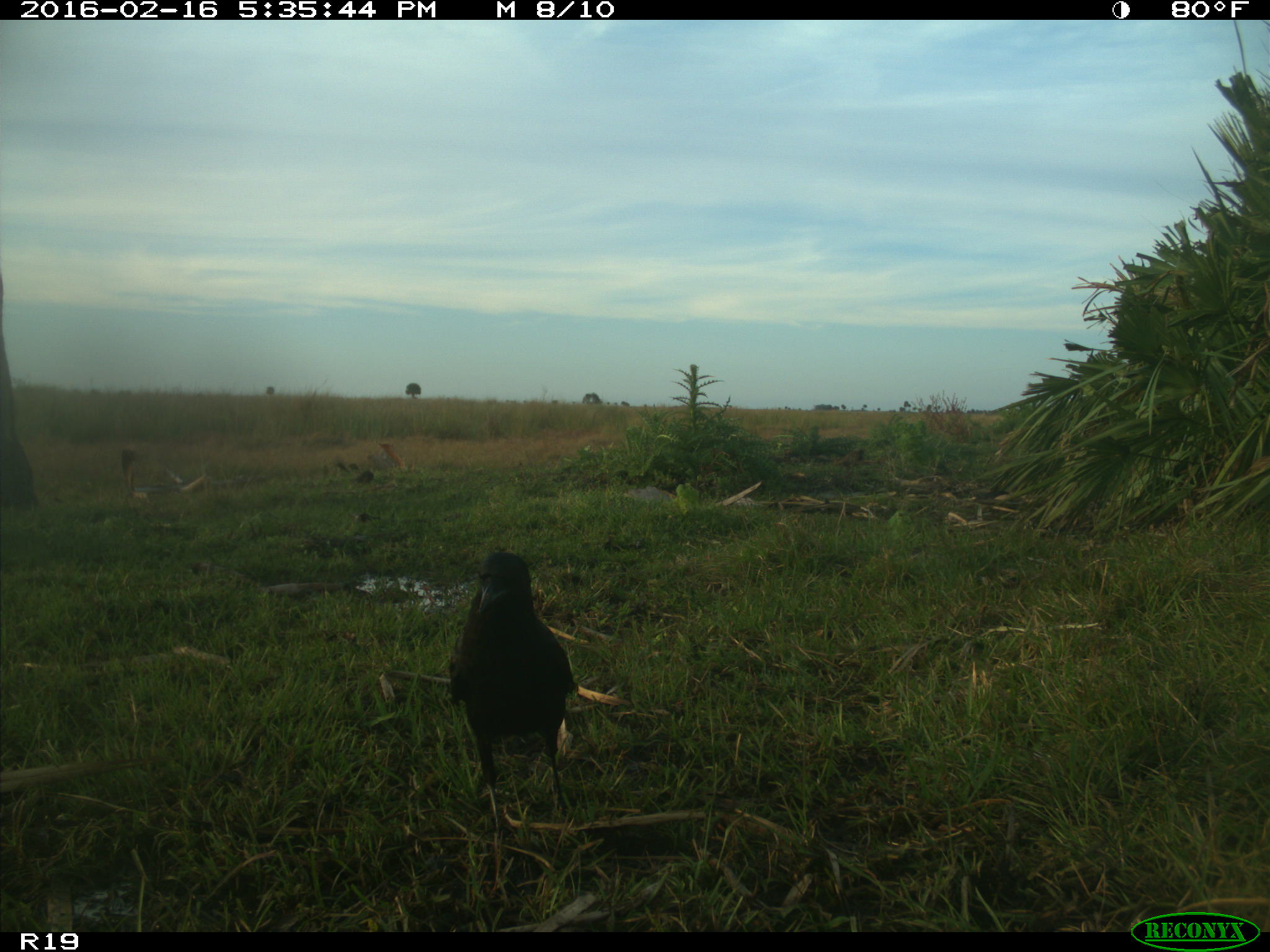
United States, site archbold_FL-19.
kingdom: Animalia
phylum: Chordata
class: Aves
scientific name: Aves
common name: birds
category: unidentified bird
Unidentified bird (birds) (Aves).